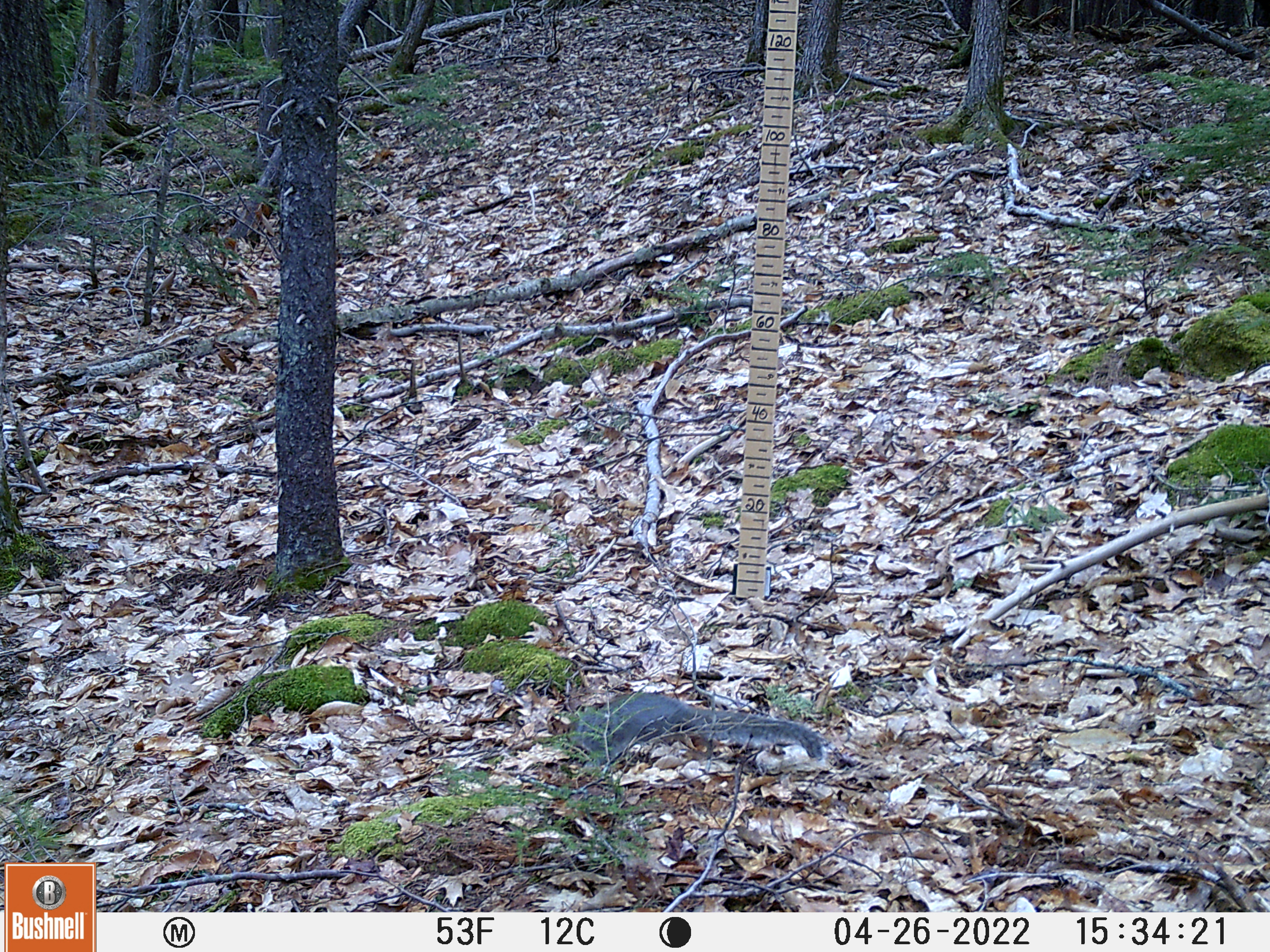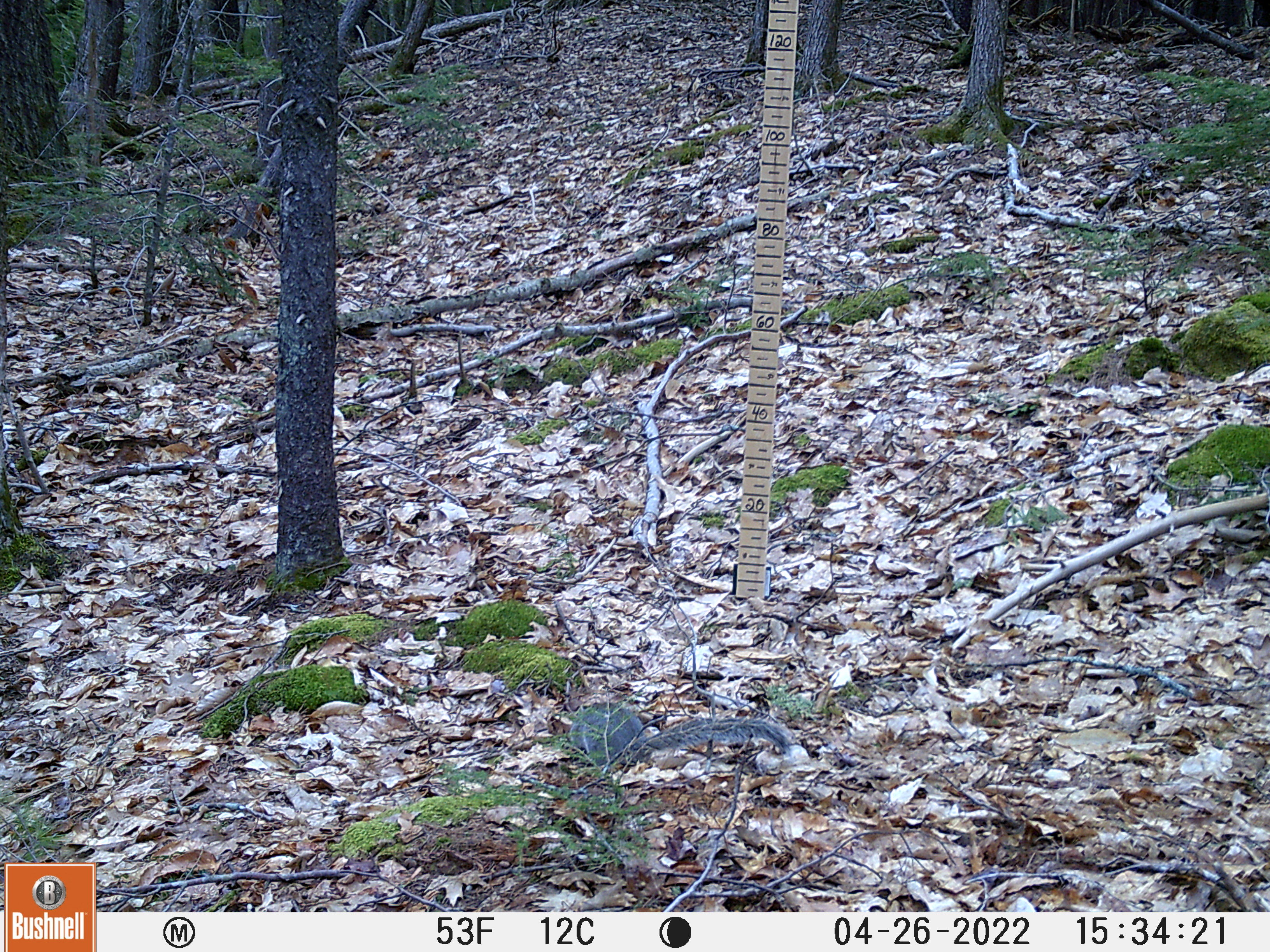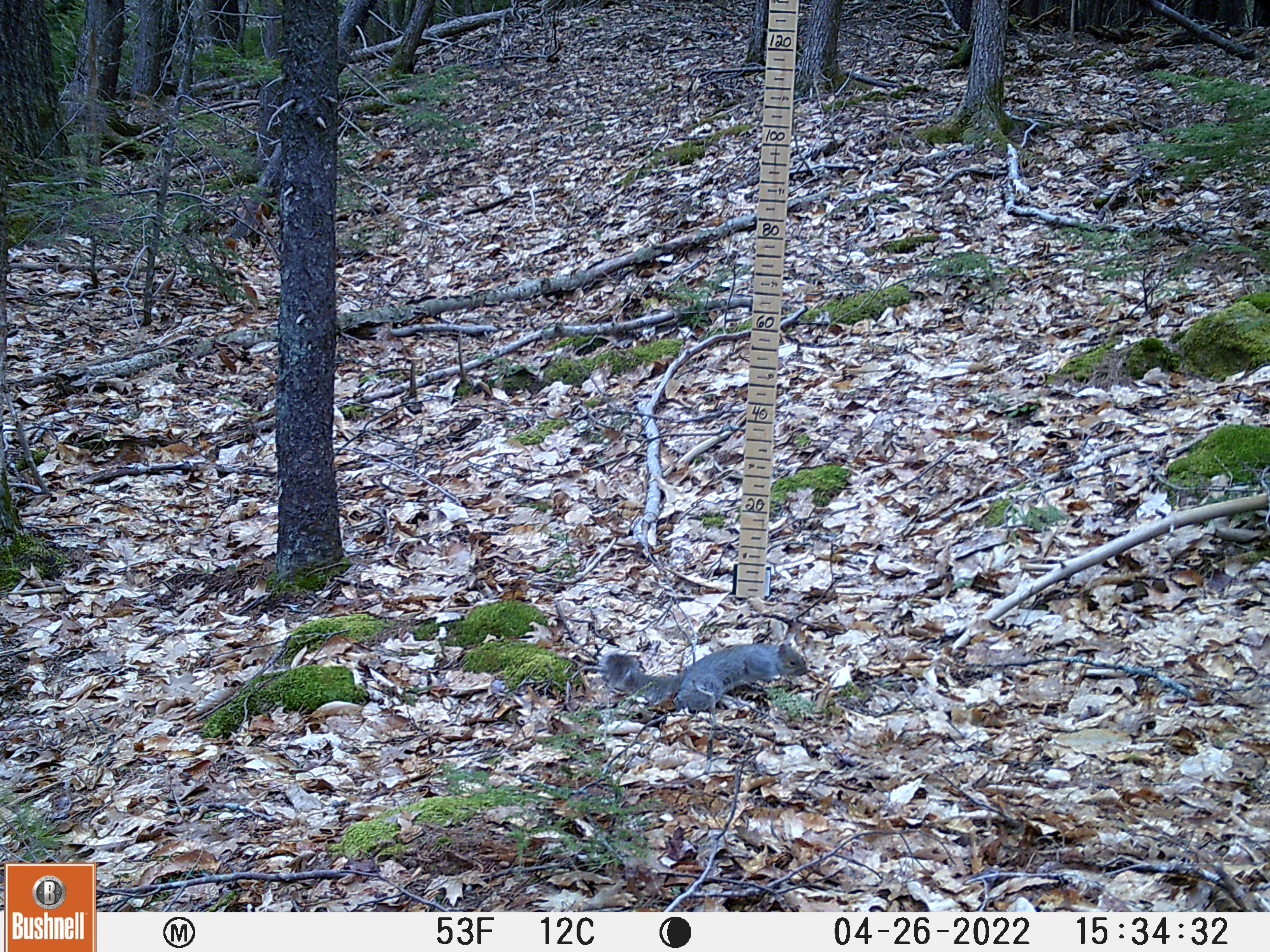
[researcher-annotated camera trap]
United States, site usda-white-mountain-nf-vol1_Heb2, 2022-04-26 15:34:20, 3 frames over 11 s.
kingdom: Animalia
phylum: Chordata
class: Mammalia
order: Rodentia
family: Sciuridae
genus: Sciurus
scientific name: Sciurus carolinensis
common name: gray squirrel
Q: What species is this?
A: Gray squirrel (Sciurus carolinensis).